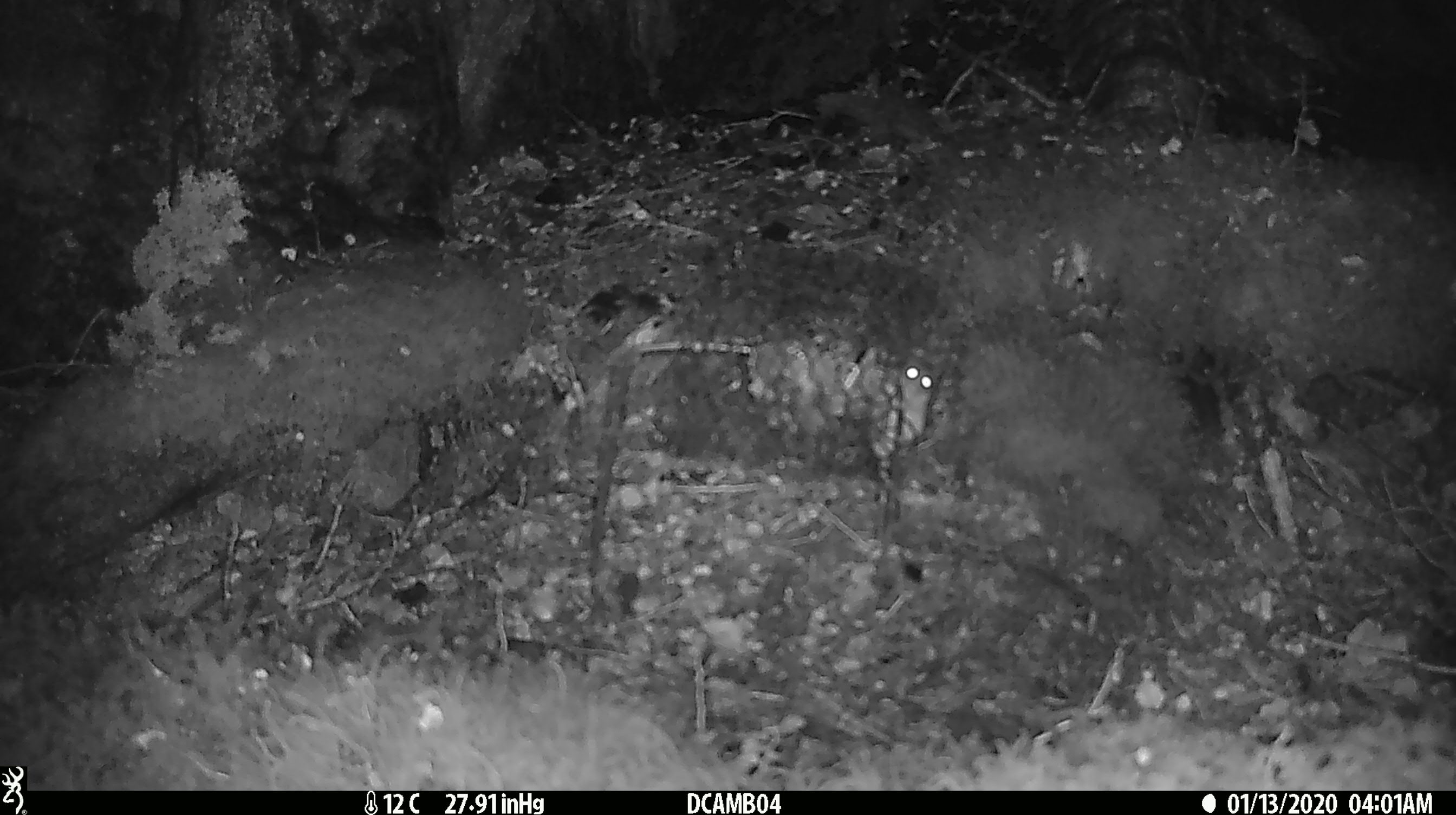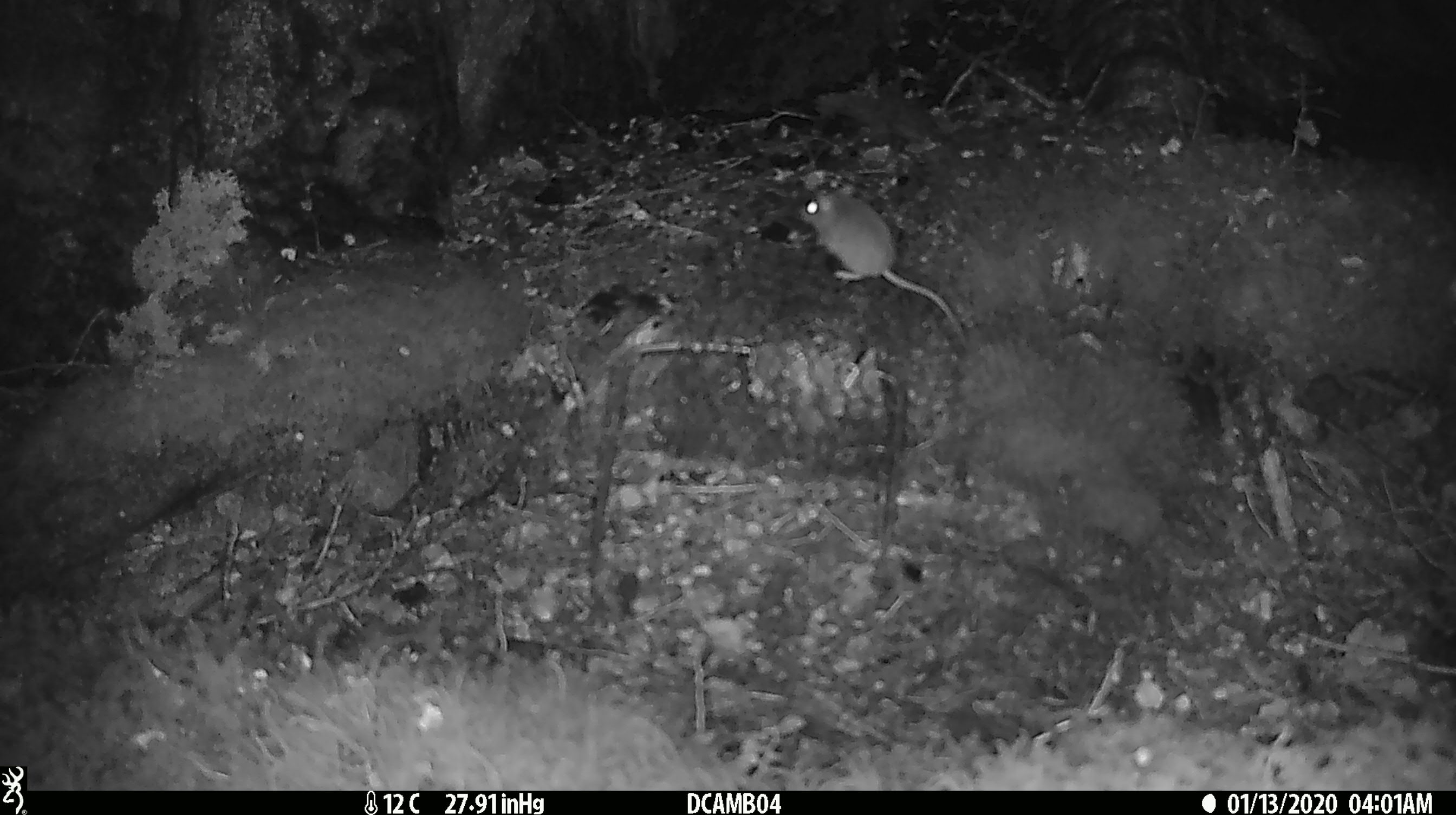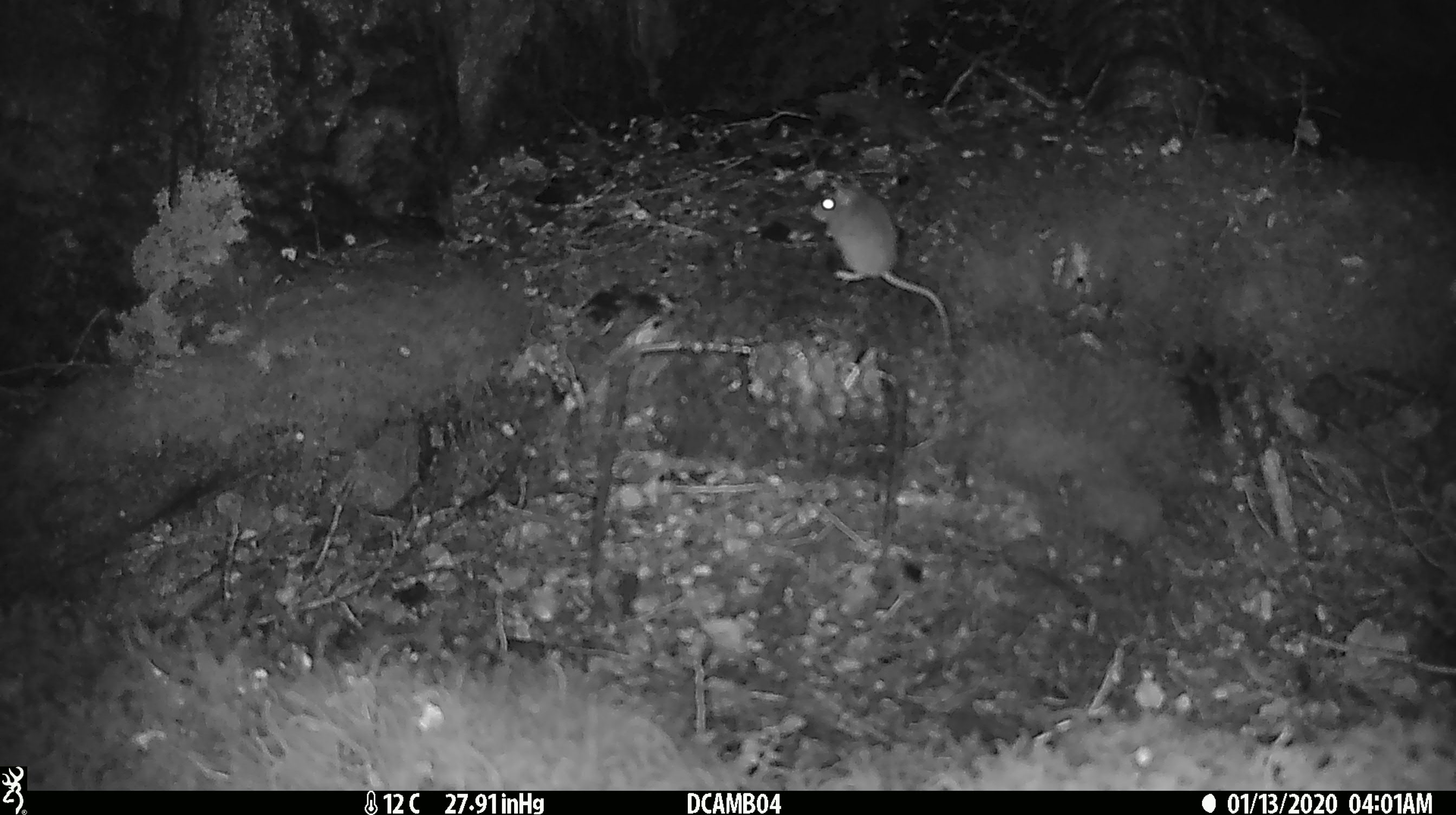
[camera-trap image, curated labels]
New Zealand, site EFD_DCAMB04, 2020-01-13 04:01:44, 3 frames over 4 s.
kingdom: Animalia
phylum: Chordata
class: Mammalia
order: Rodentia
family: Muridae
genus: Mus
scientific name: Mus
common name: mouse